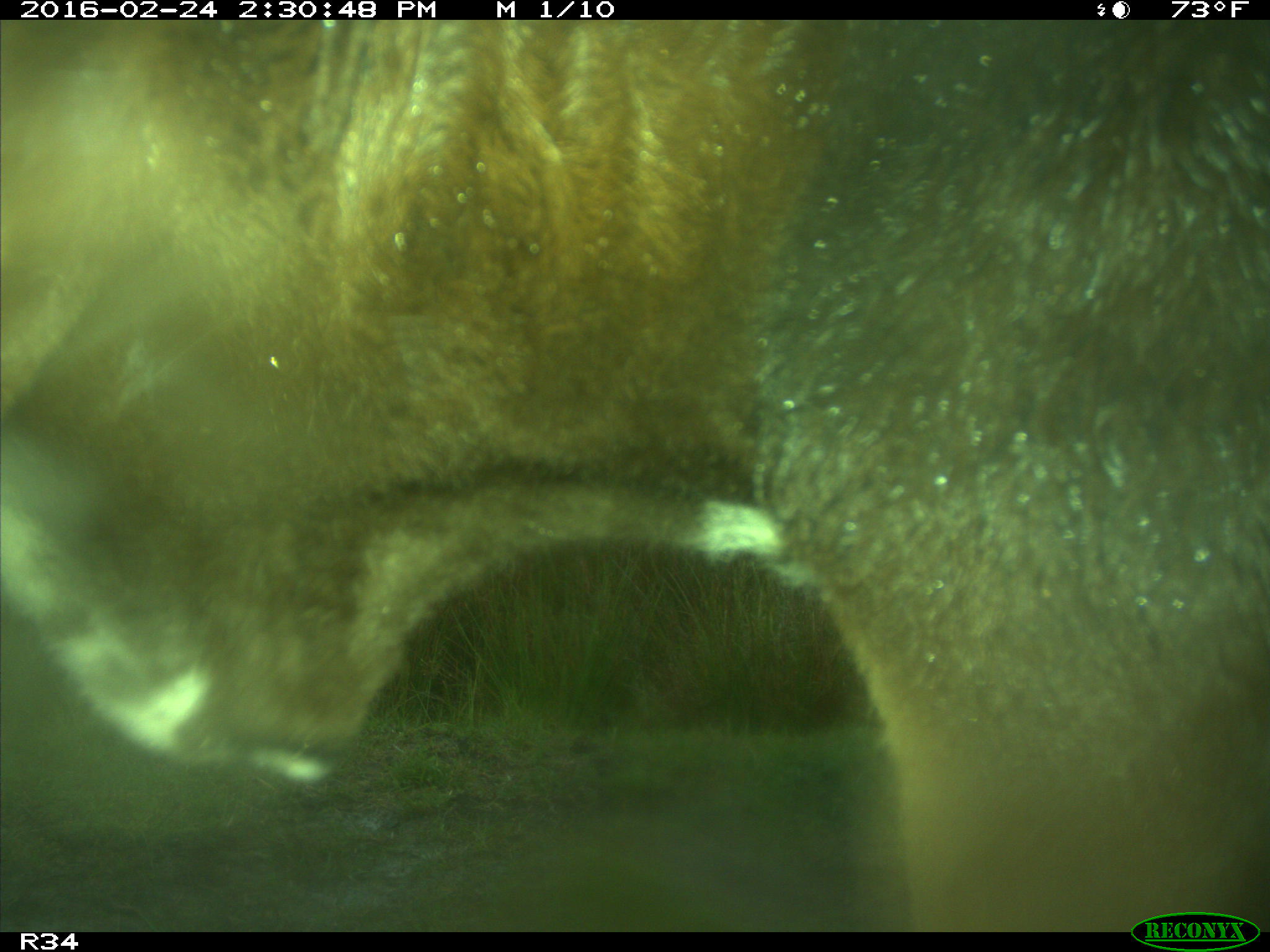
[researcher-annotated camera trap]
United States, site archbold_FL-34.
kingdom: Animalia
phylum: Chordata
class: Mammalia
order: Artiodactyla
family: Bovidae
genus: Bos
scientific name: Bos taurus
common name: domestic cow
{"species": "Bos taurus (domestic cow)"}